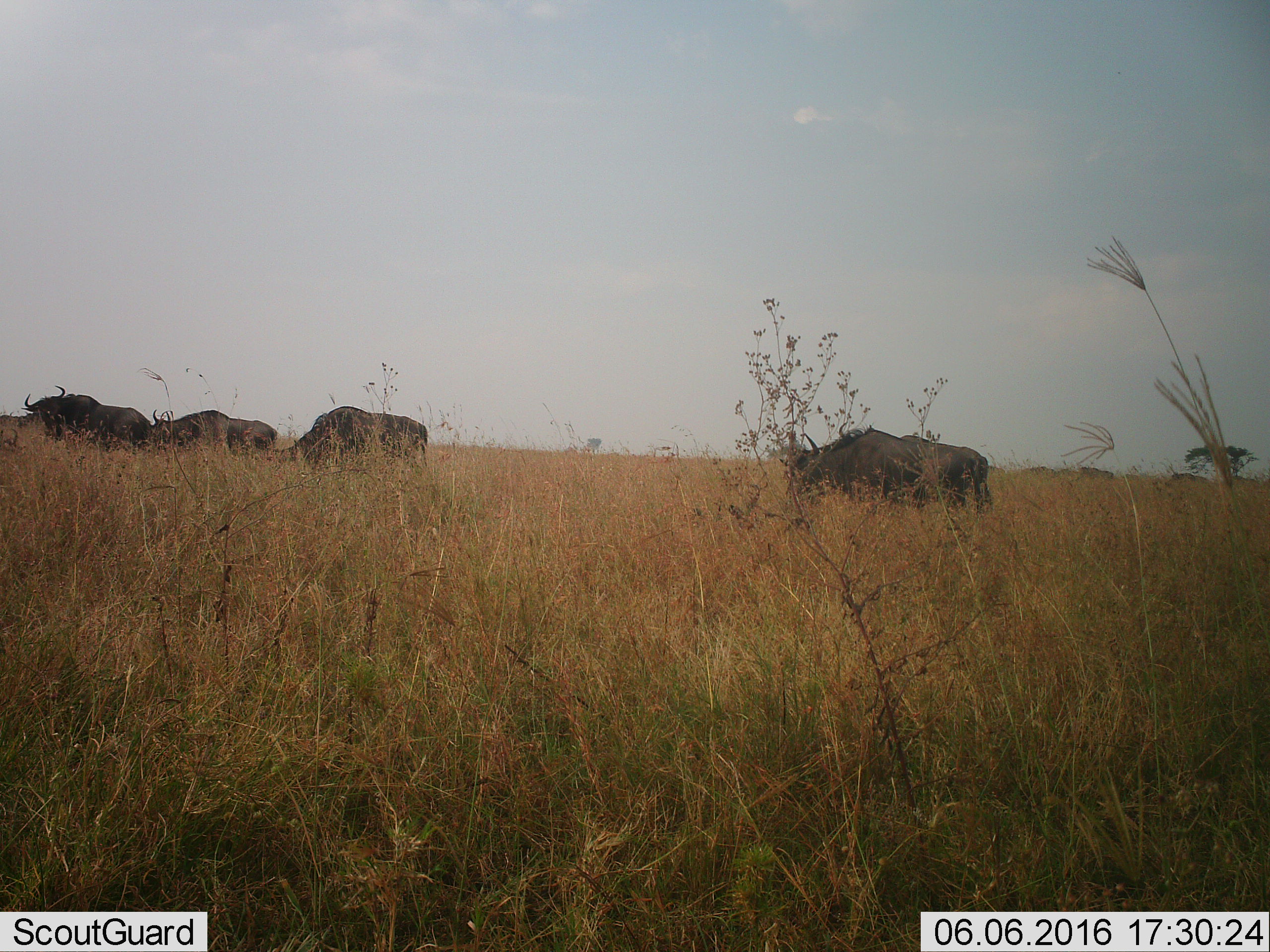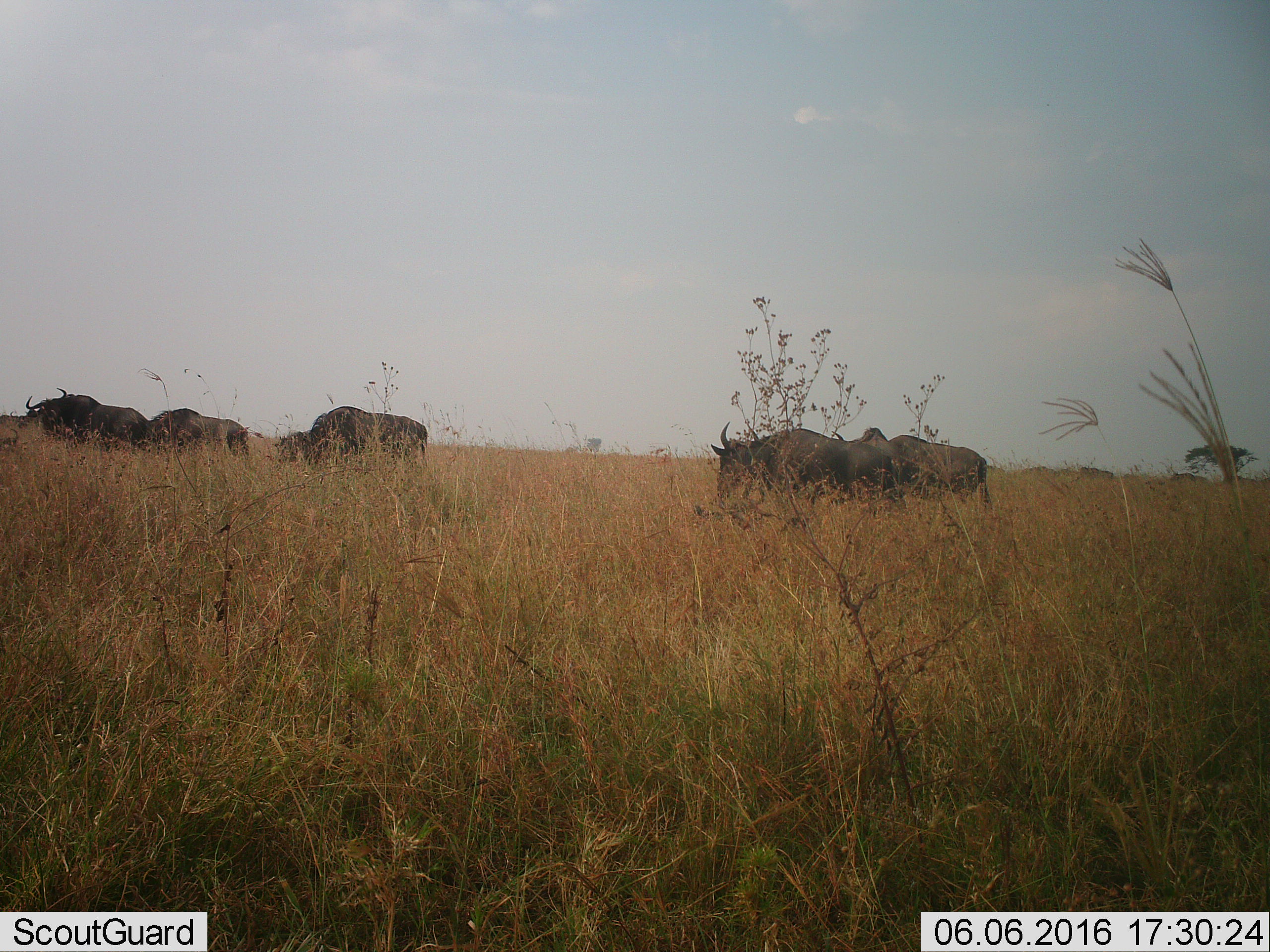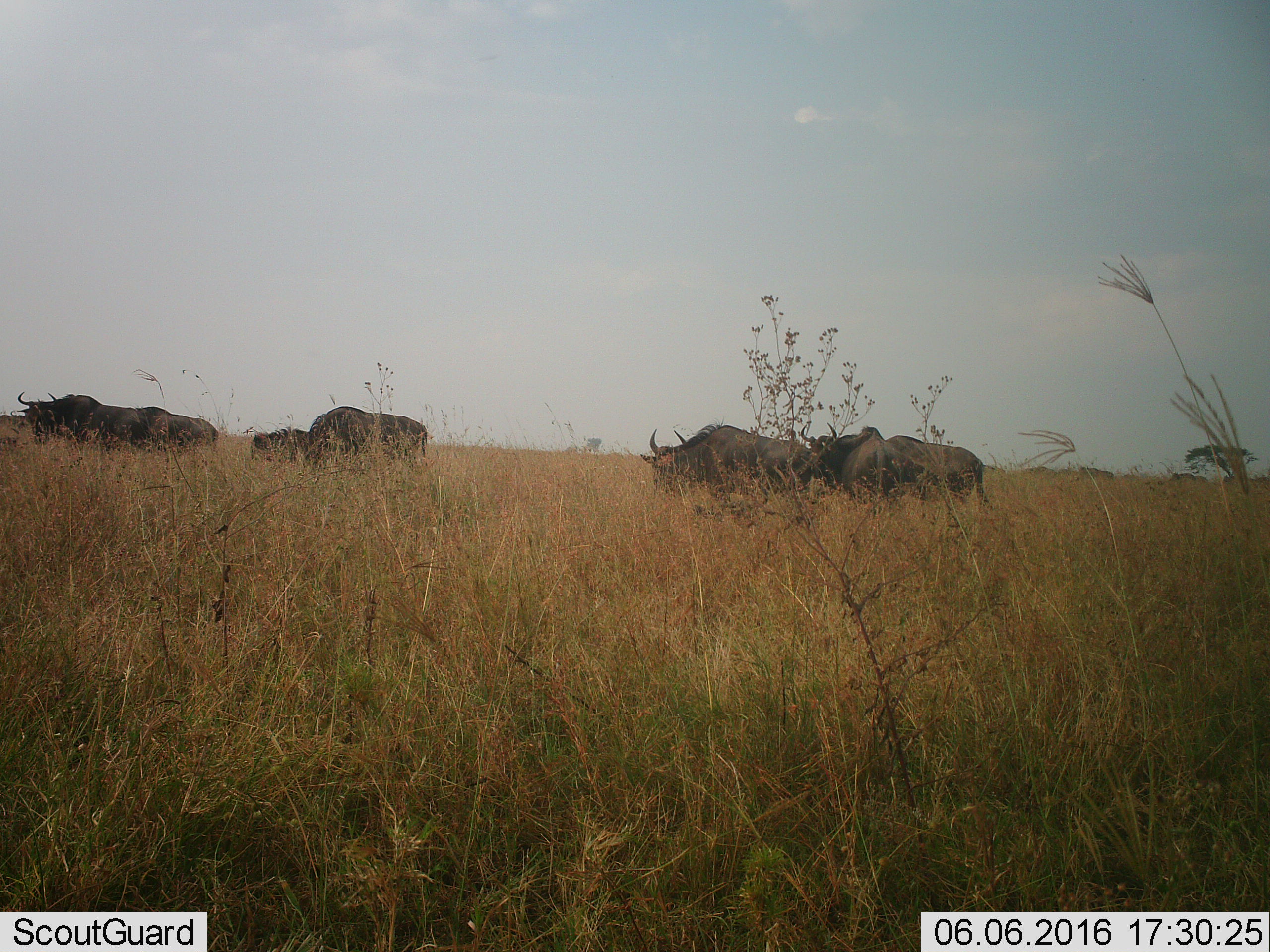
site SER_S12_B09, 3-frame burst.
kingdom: Animalia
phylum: Chordata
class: Mammalia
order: Artiodactyla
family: Bovidae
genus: Connochaetes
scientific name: Connochaetes taurinus taurinus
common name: blue wildebeest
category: wildebeestblue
Wildebeestblue (blue wildebeest) (Connochaetes taurinus taurinus), count 5. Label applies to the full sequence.